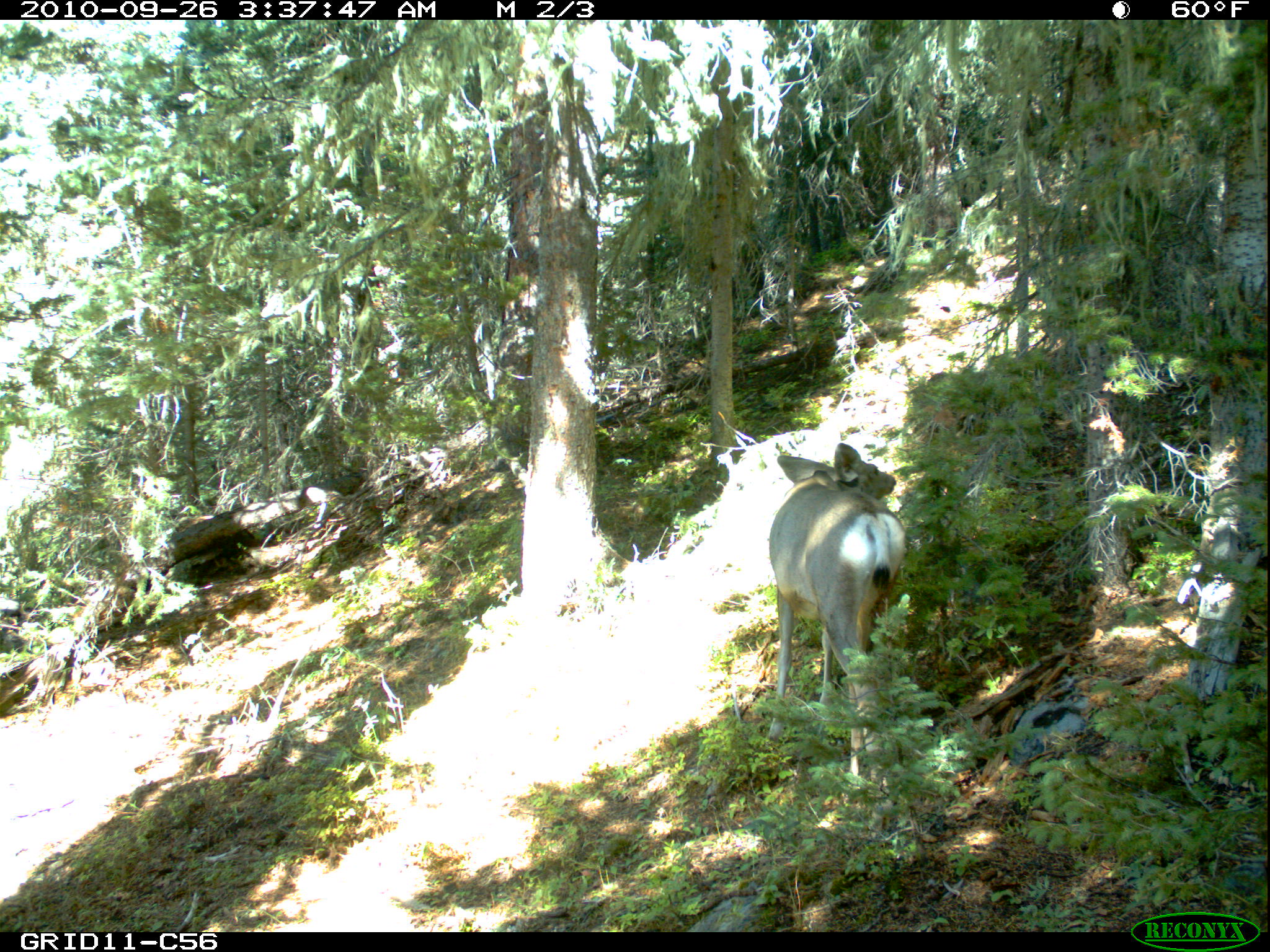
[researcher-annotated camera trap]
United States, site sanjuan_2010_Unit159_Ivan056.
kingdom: Animalia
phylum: Chordata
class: Mammalia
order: Artiodactyla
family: Cervidae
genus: Odocoileus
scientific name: Odocoileus hemionus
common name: mule deer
Odocoileus hemionus (mule deer).